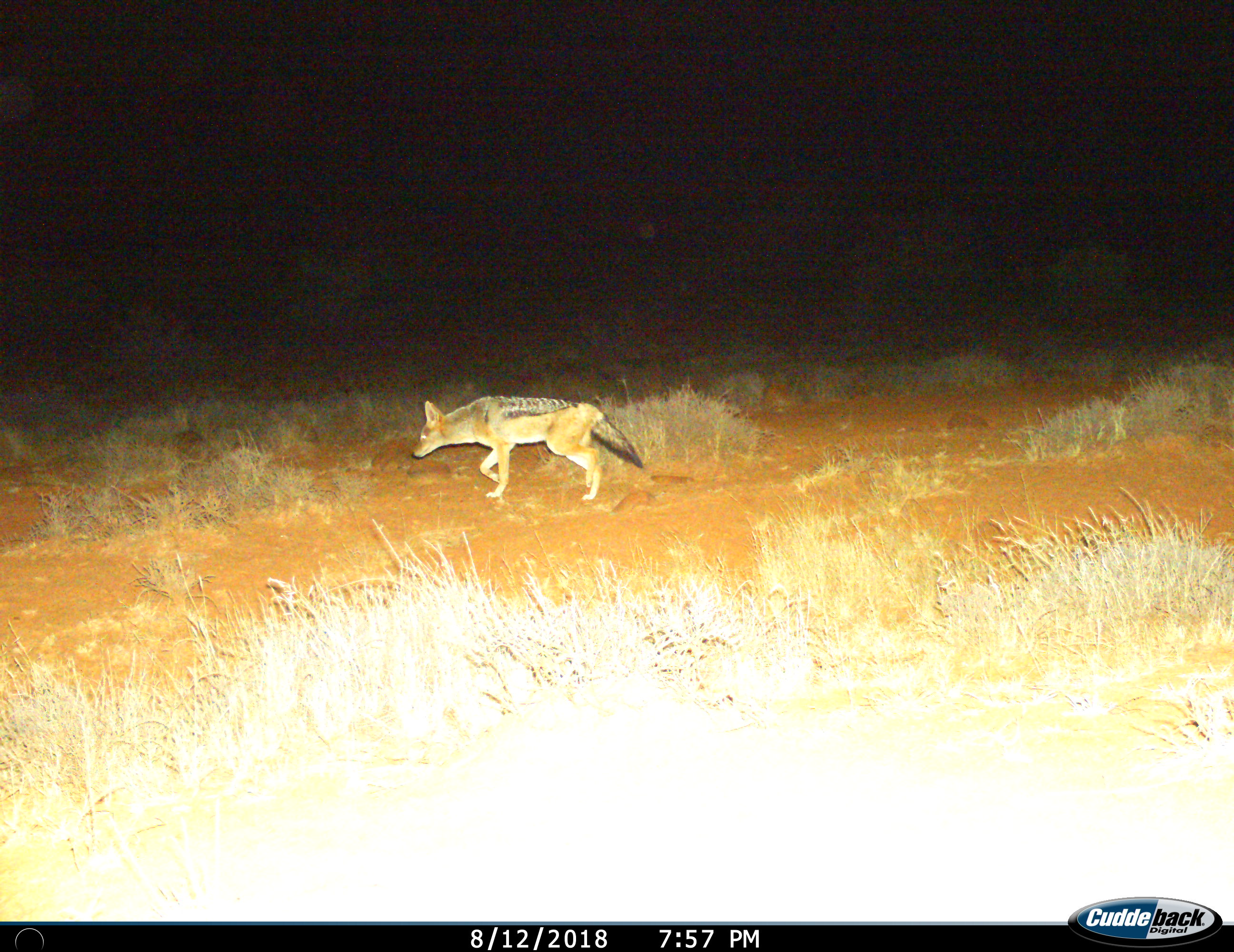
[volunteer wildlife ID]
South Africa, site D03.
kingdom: Animalia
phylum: Chordata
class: Mammalia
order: Carnivora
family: Canidae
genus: Lupulella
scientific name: Lupulella mesomelas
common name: black-backed jackal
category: jackalblackbacked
Jackalblackbacked (black-backed jackal) (Lupulella mesomelas), count 1. Behavior (volunteer vote fractions): standing 0%, resting 0%, moving 100%, interacting 0%. Young present (vote fraction): 0%. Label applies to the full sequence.